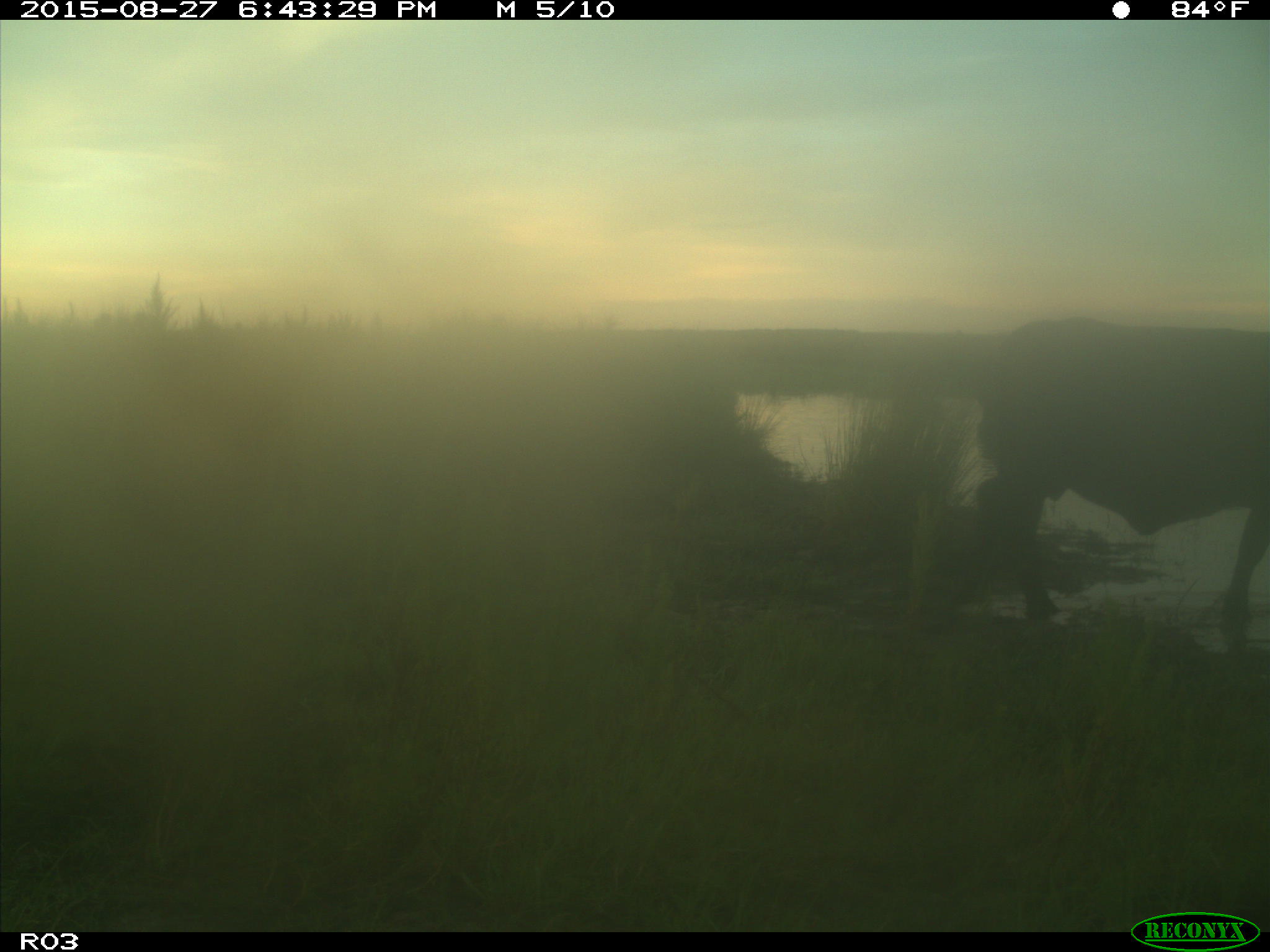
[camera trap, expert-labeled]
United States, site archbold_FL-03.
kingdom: Animalia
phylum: Chordata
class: Mammalia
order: Artiodactyla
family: Bovidae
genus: Bos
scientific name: Bos taurus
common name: domestic cow